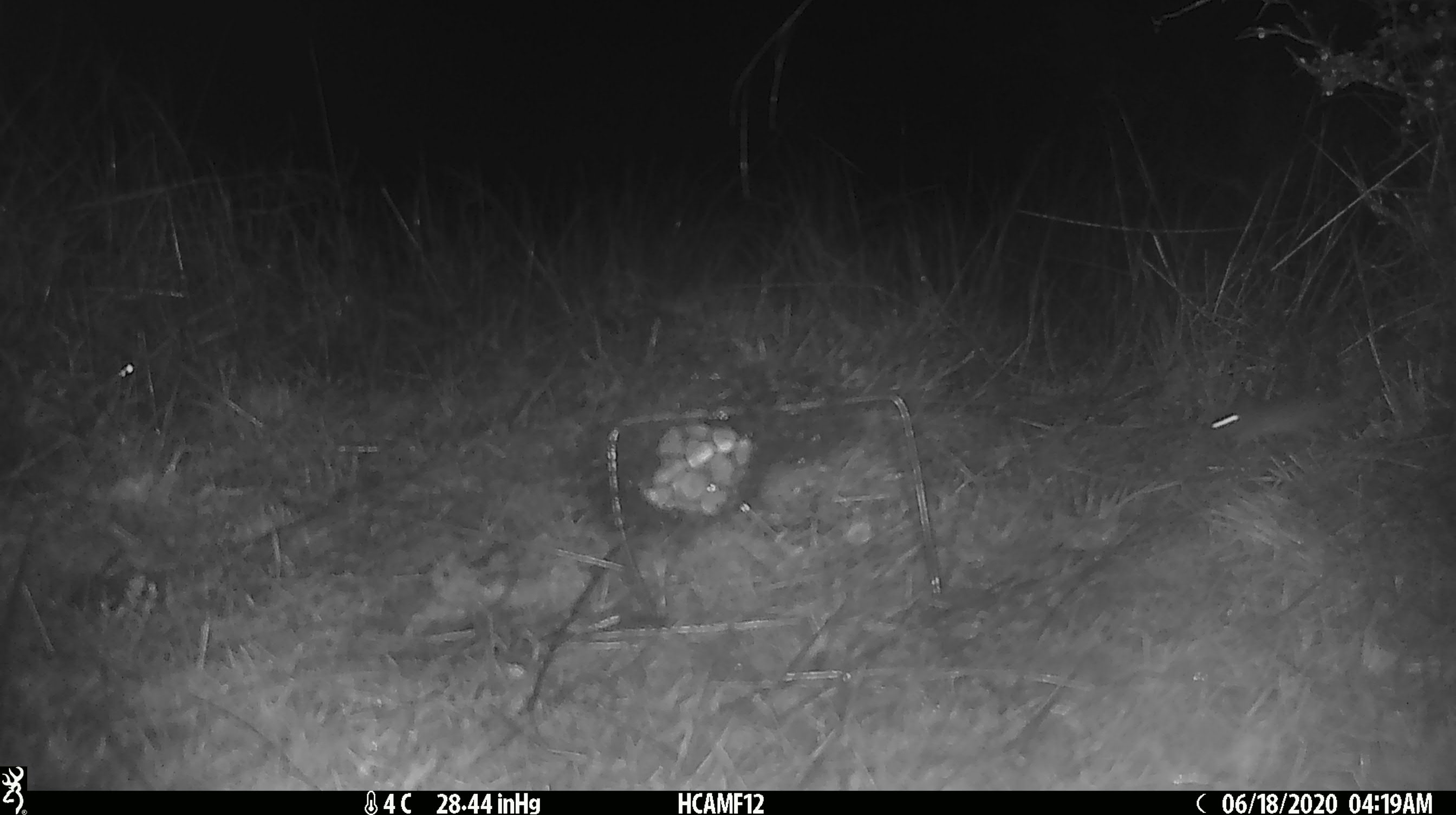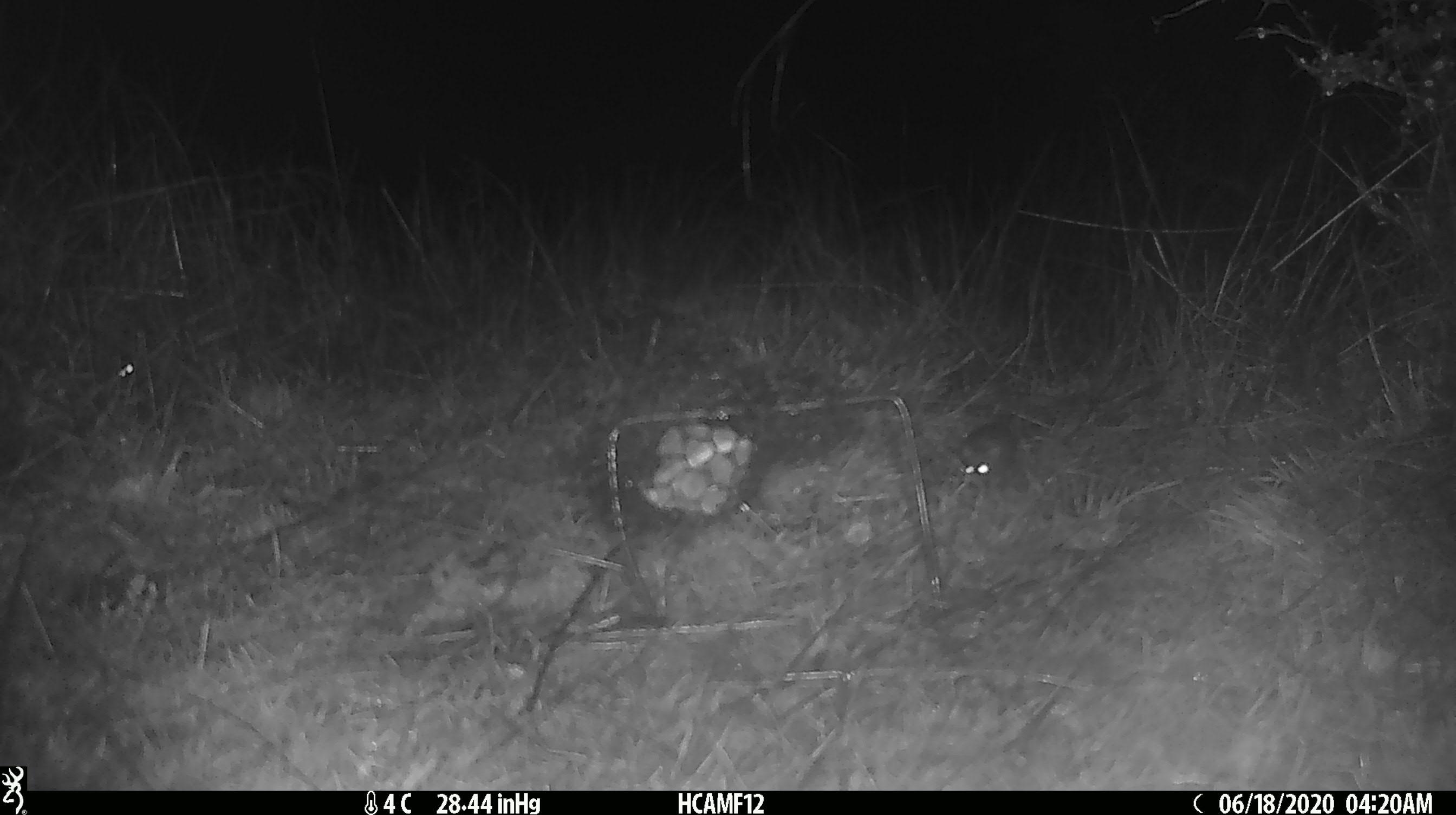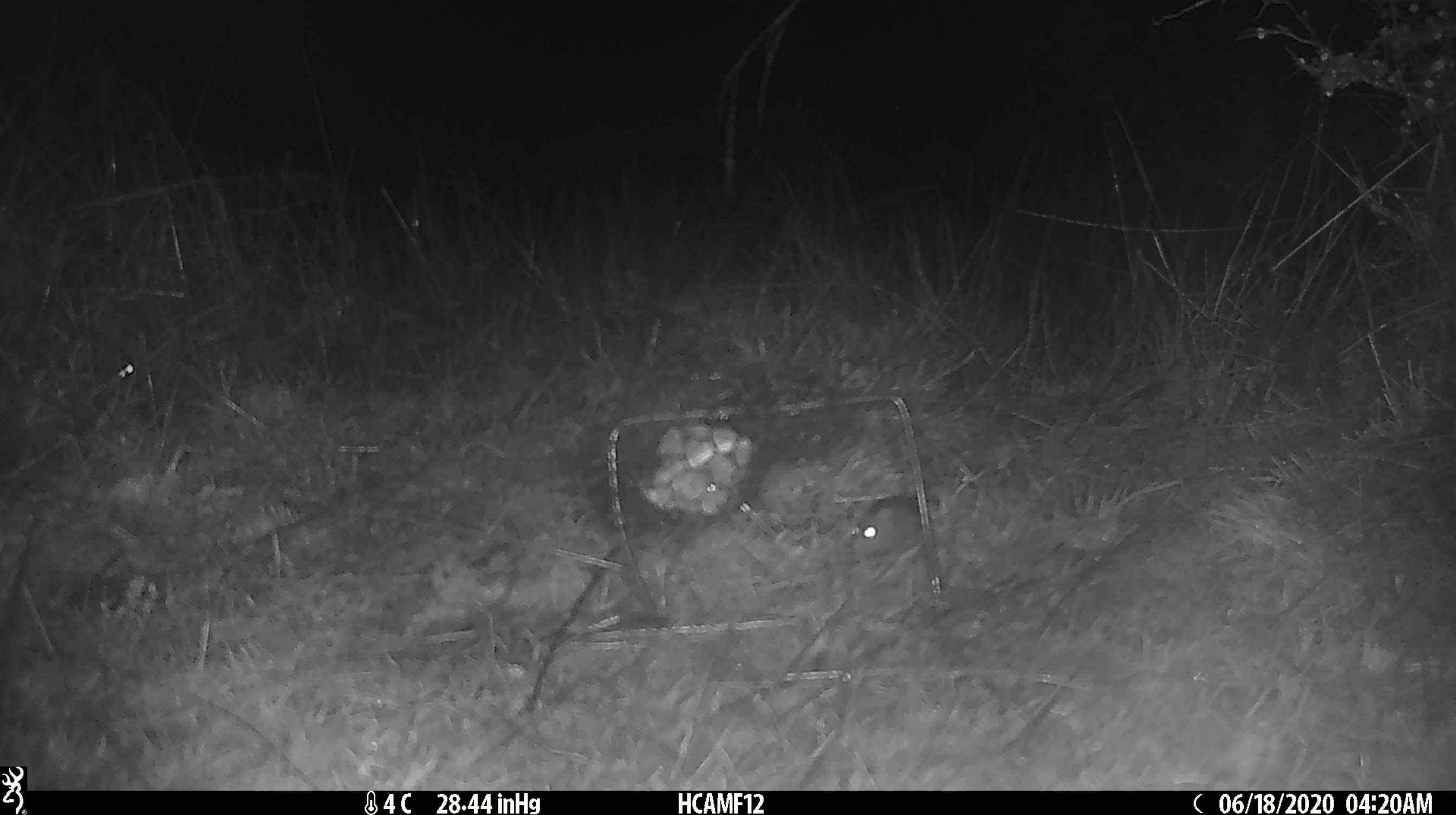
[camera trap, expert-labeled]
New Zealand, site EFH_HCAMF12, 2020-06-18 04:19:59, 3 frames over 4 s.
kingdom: Animalia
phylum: Chordata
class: Mammalia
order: Rodentia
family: Muridae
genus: Mus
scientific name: Mus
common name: mouse